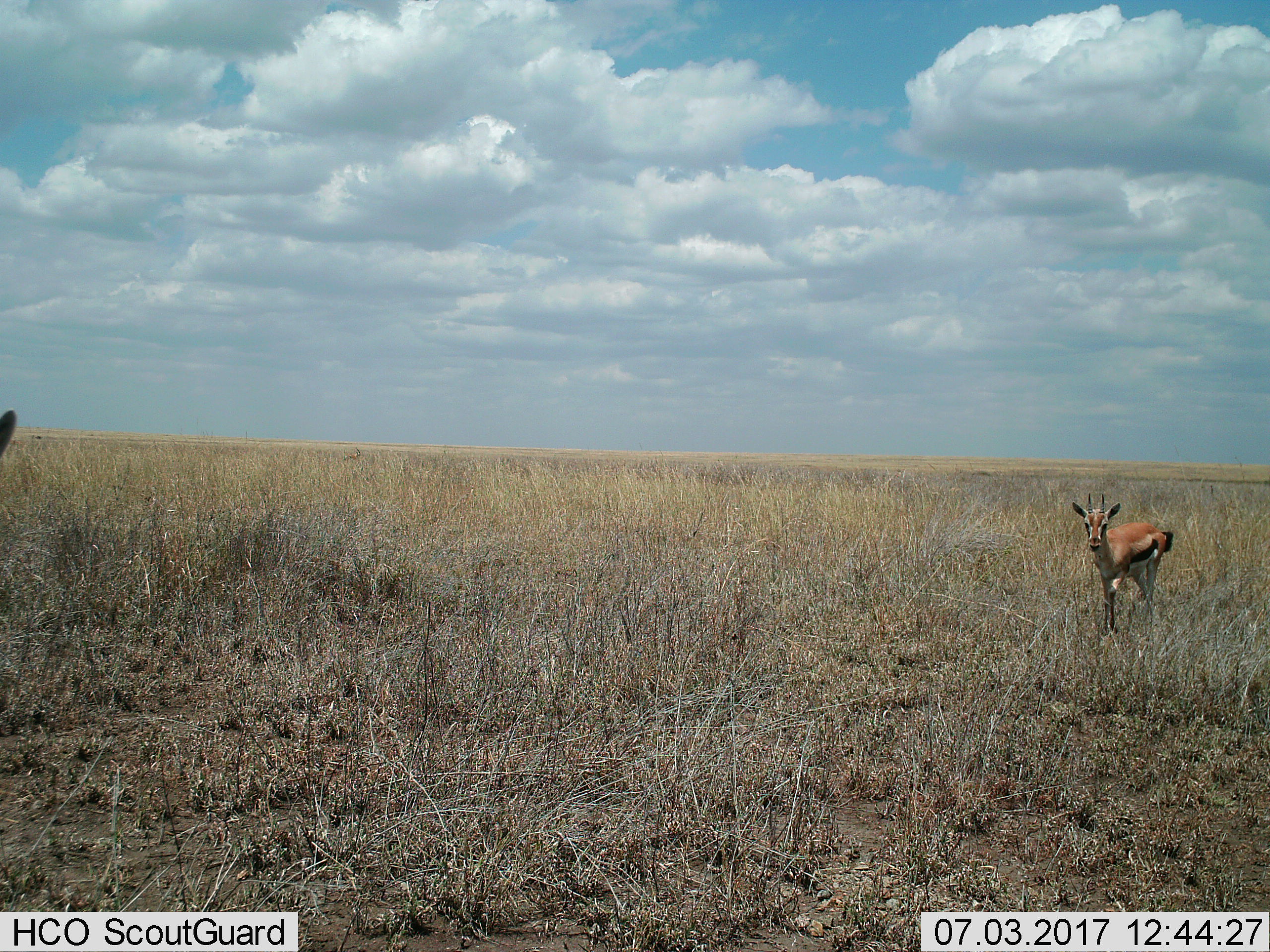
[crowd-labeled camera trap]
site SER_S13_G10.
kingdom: Animalia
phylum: Chordata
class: Mammalia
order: Artiodactyla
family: Bovidae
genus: Eudorcas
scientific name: Eudorcas thomsonii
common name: thomson's gazelle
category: gazellethomsons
Gazellethomsons (thomson's gazelle) (Eudorcas thomsonii), count 1. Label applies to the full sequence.